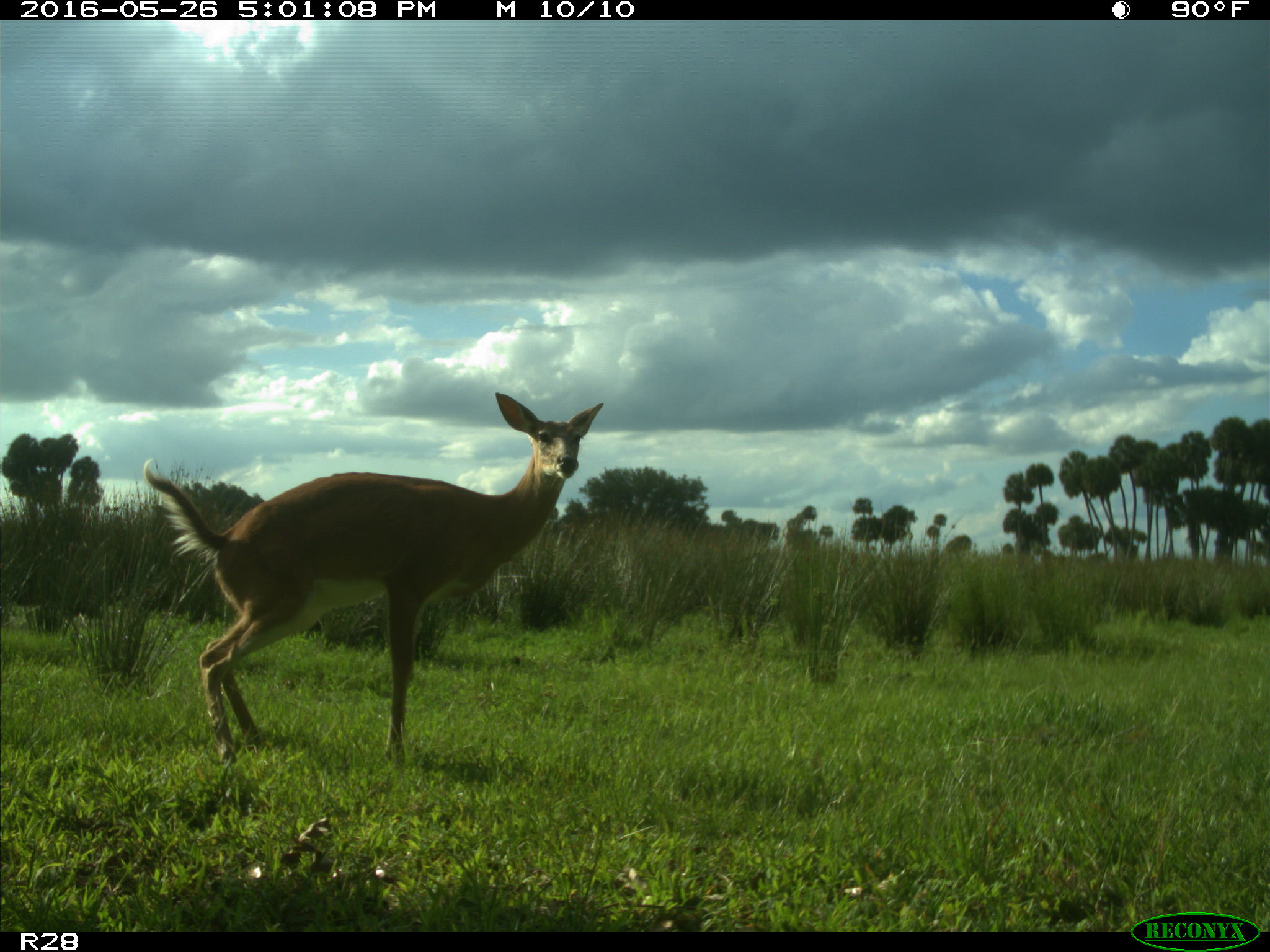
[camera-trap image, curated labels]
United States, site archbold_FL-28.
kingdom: Animalia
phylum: Chordata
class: Mammalia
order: Artiodactyla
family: Cervidae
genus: Odocoileus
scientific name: Odocoileus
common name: deer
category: unidentified deer